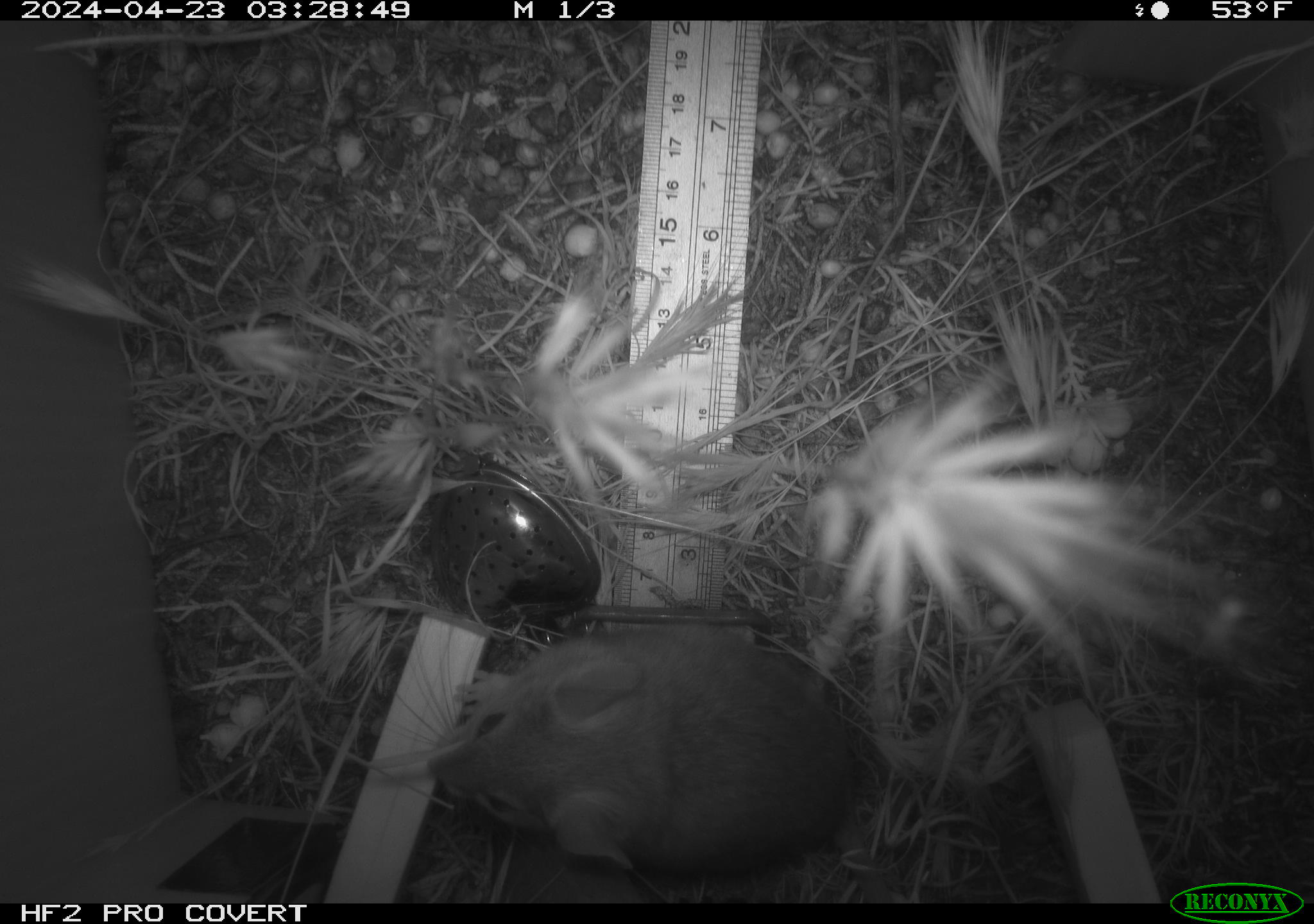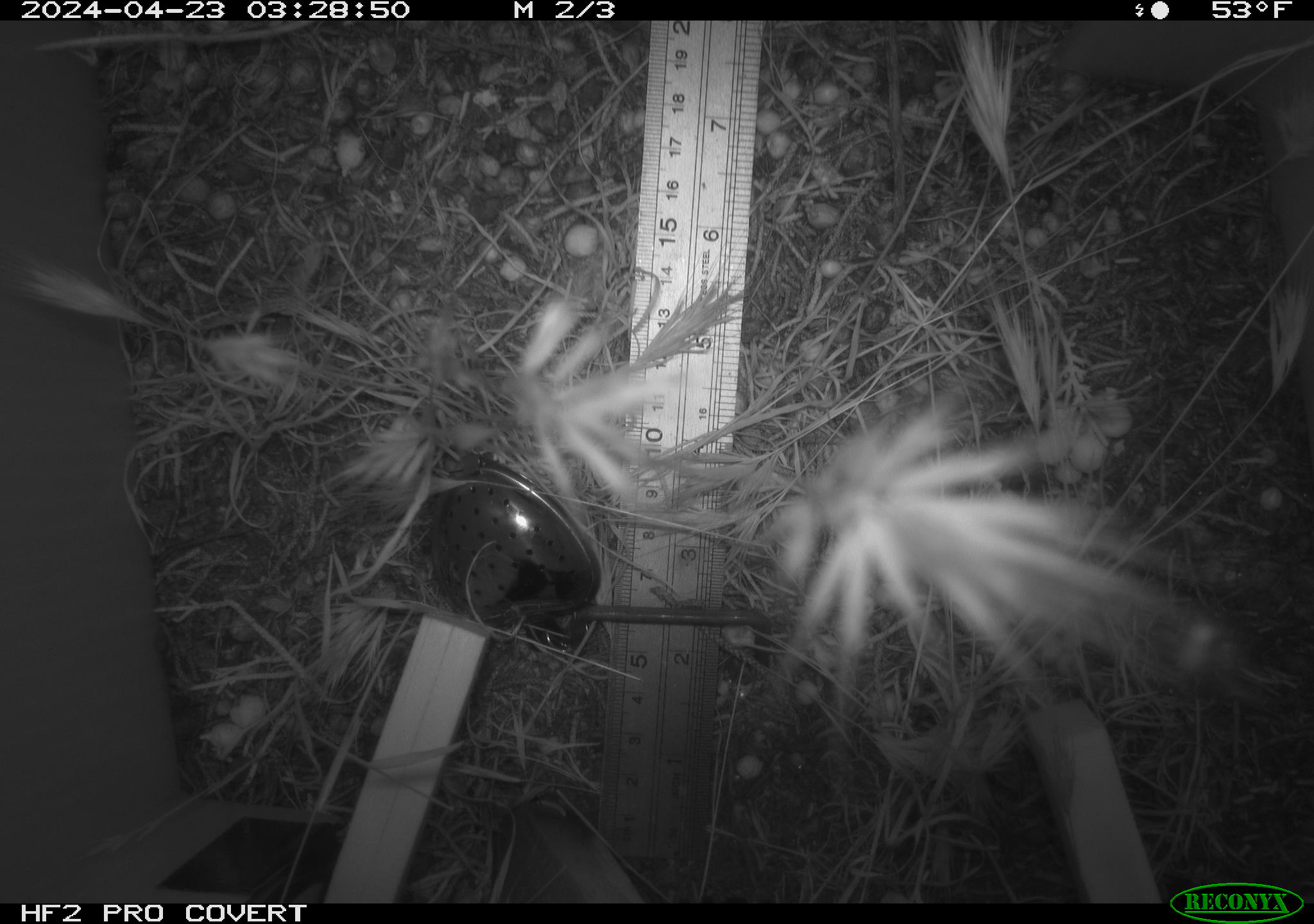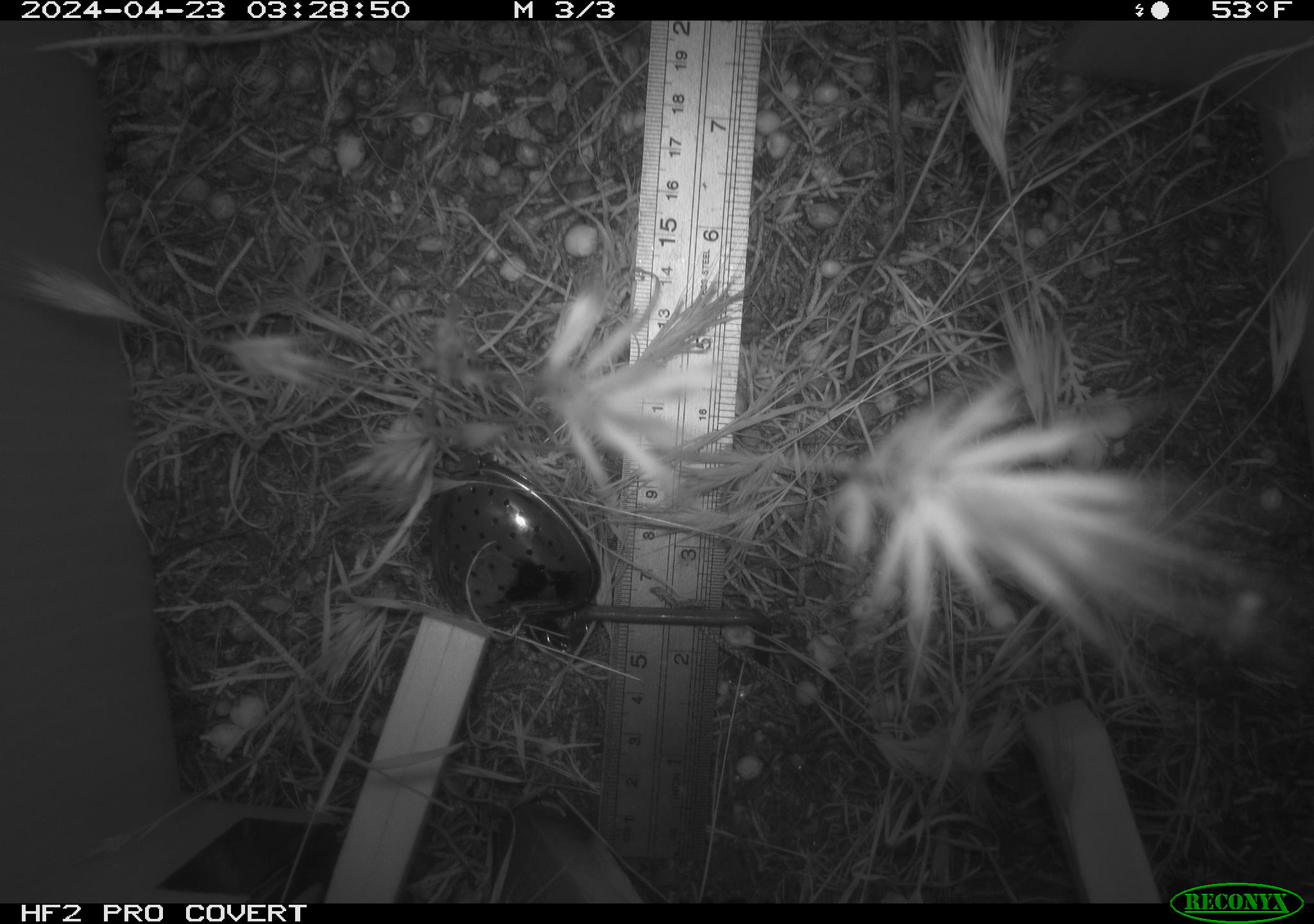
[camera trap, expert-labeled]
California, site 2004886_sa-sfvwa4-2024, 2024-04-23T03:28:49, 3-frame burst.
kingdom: Animalia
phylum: Chordata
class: Mammalia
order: Rodentia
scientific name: Rodentia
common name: mouse species